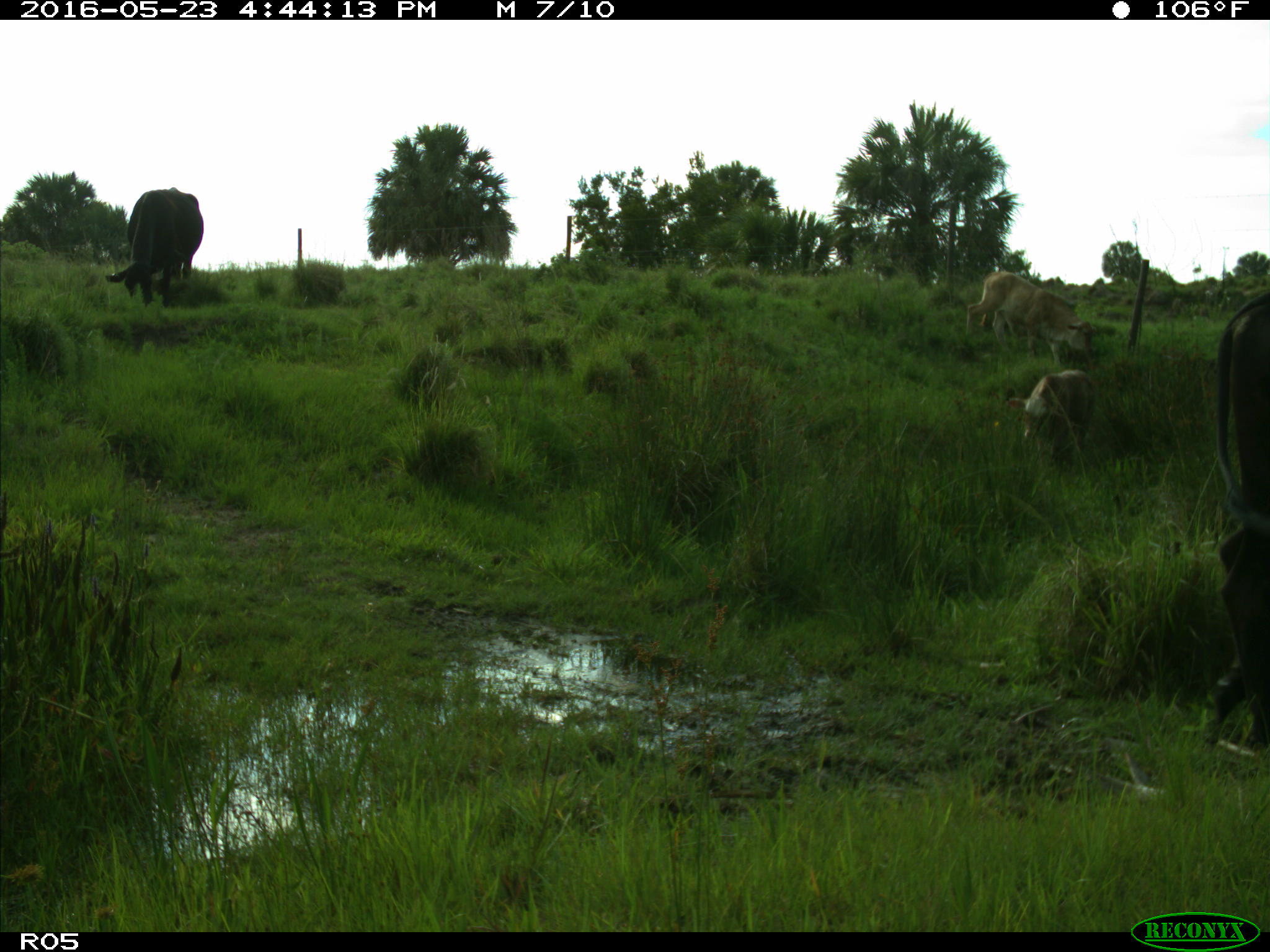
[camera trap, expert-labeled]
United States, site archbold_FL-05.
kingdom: Animalia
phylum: Chordata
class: Mammalia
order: Artiodactyla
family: Bovidae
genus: Bos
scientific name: Bos taurus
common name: domestic cow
Bos taurus (domestic cow).